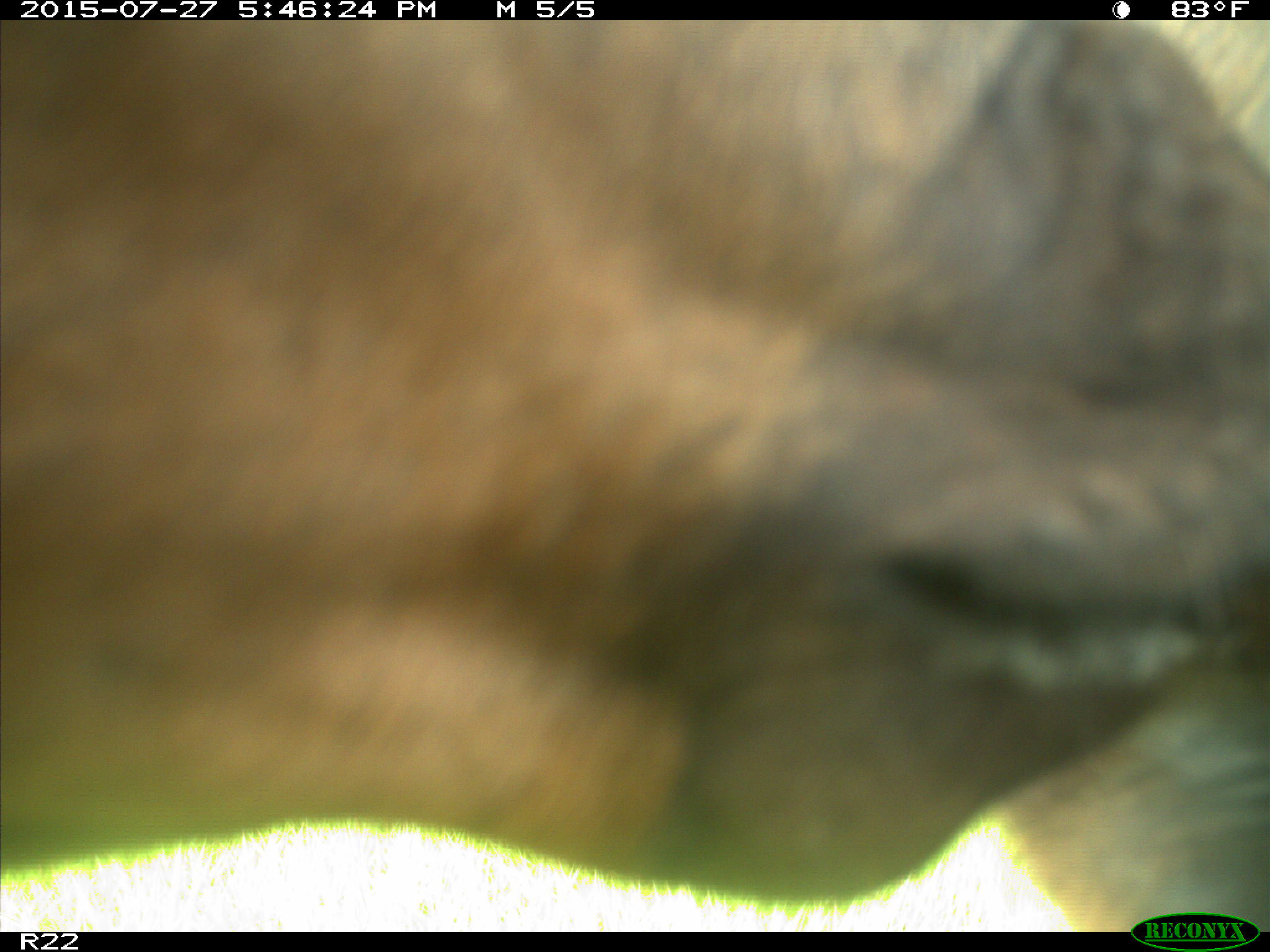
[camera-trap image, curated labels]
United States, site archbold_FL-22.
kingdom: Animalia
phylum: Chordata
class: Mammalia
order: Artiodactyla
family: Bovidae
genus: Bos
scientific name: Bos taurus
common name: domestic cow